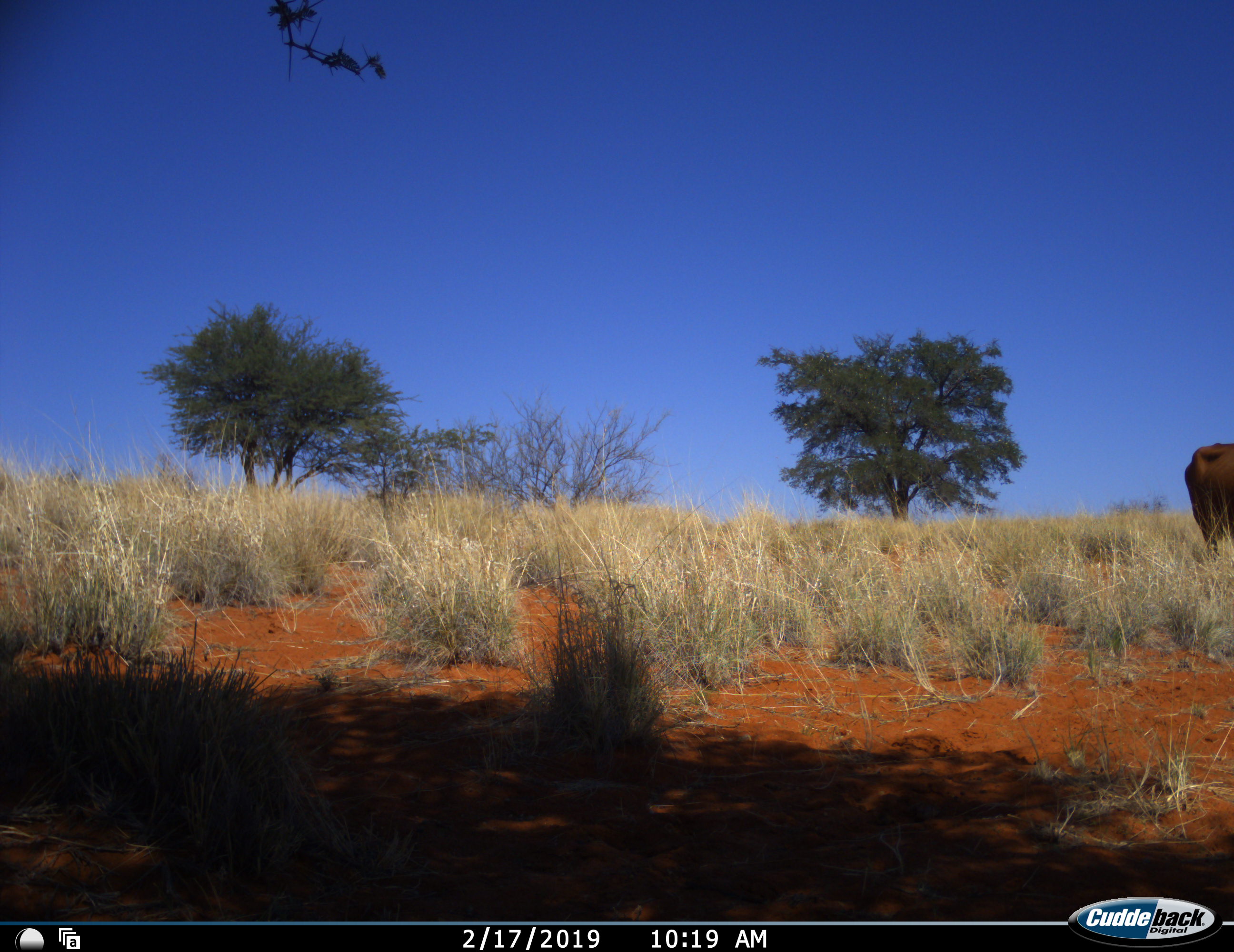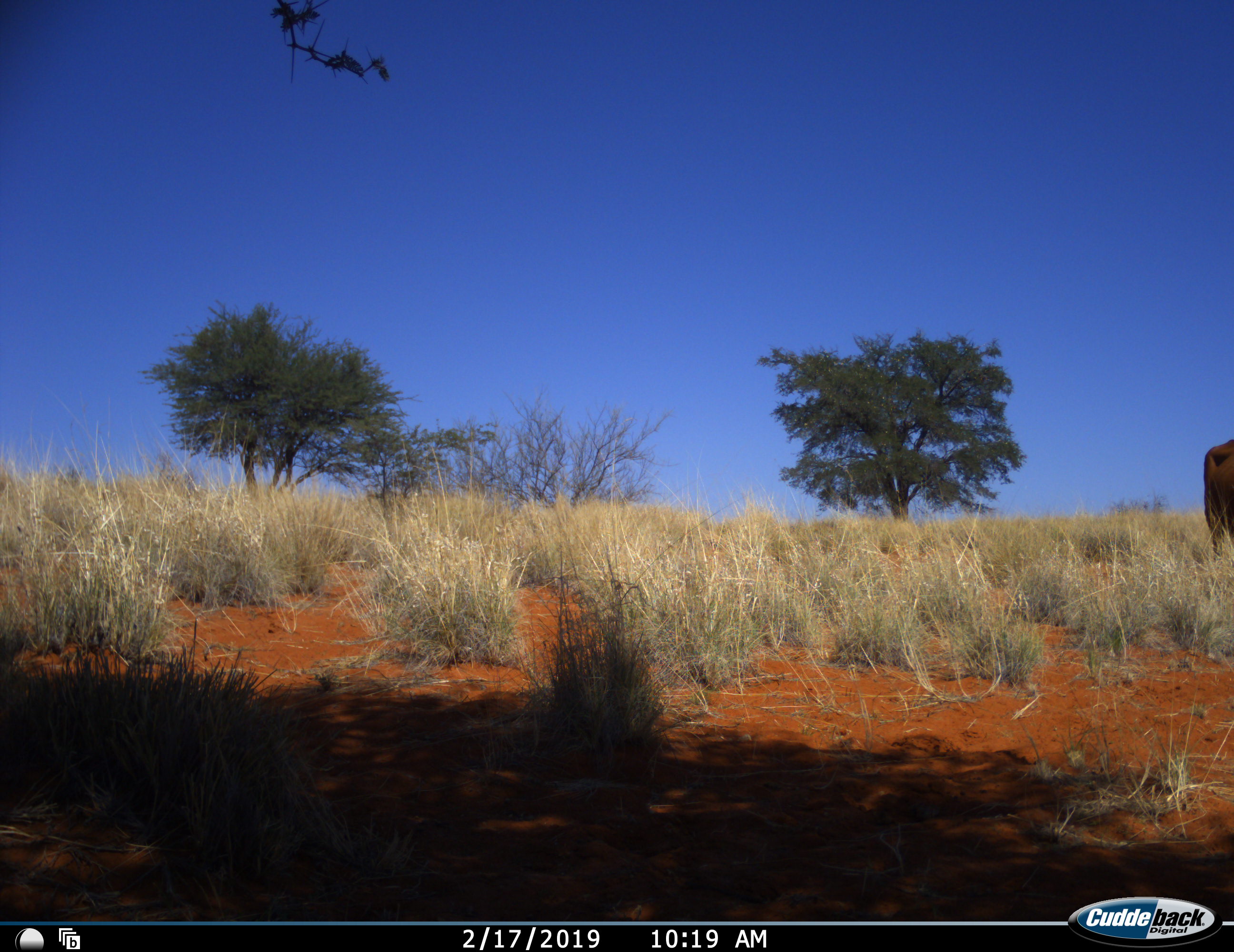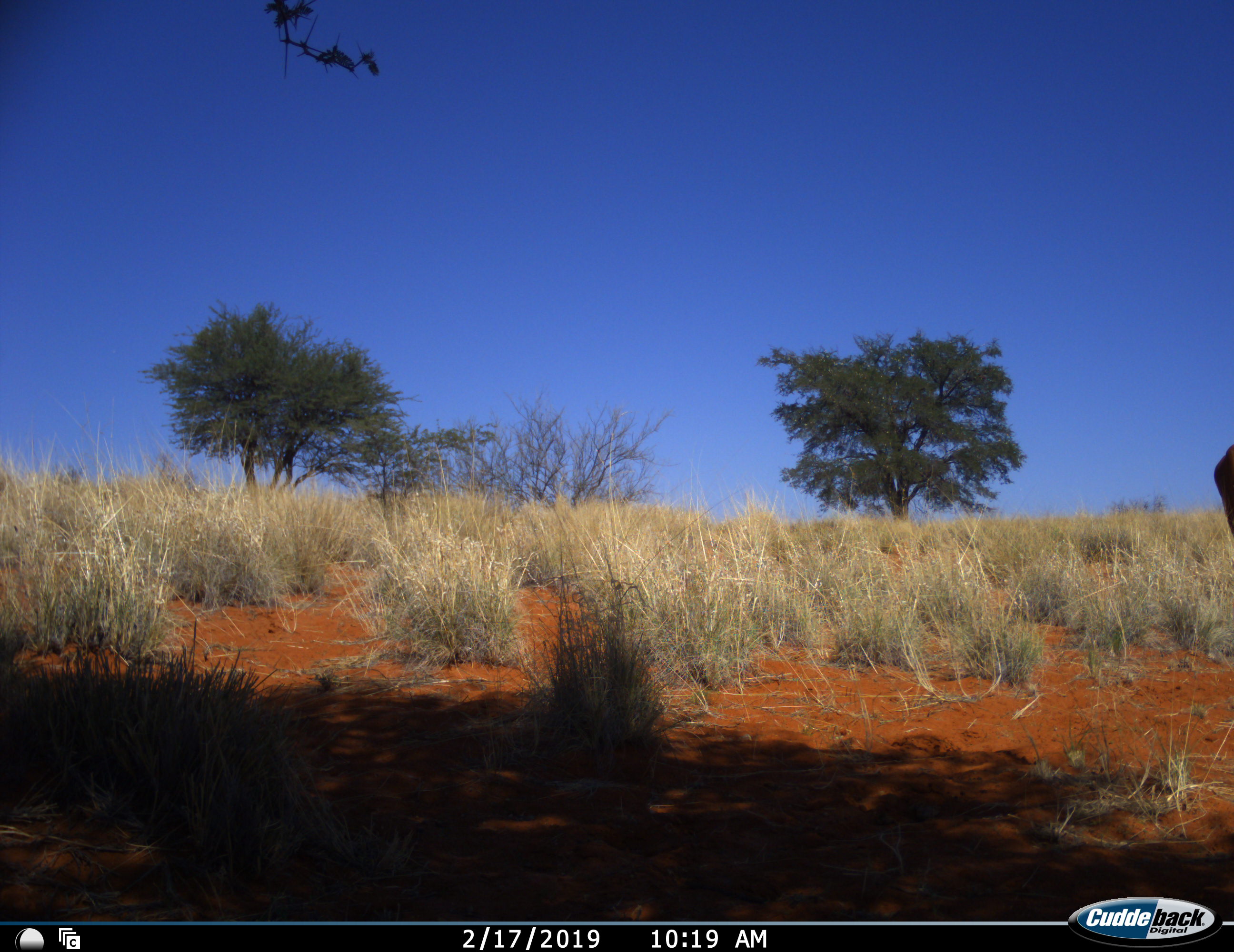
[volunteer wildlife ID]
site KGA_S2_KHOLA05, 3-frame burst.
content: unidentified animal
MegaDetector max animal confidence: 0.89